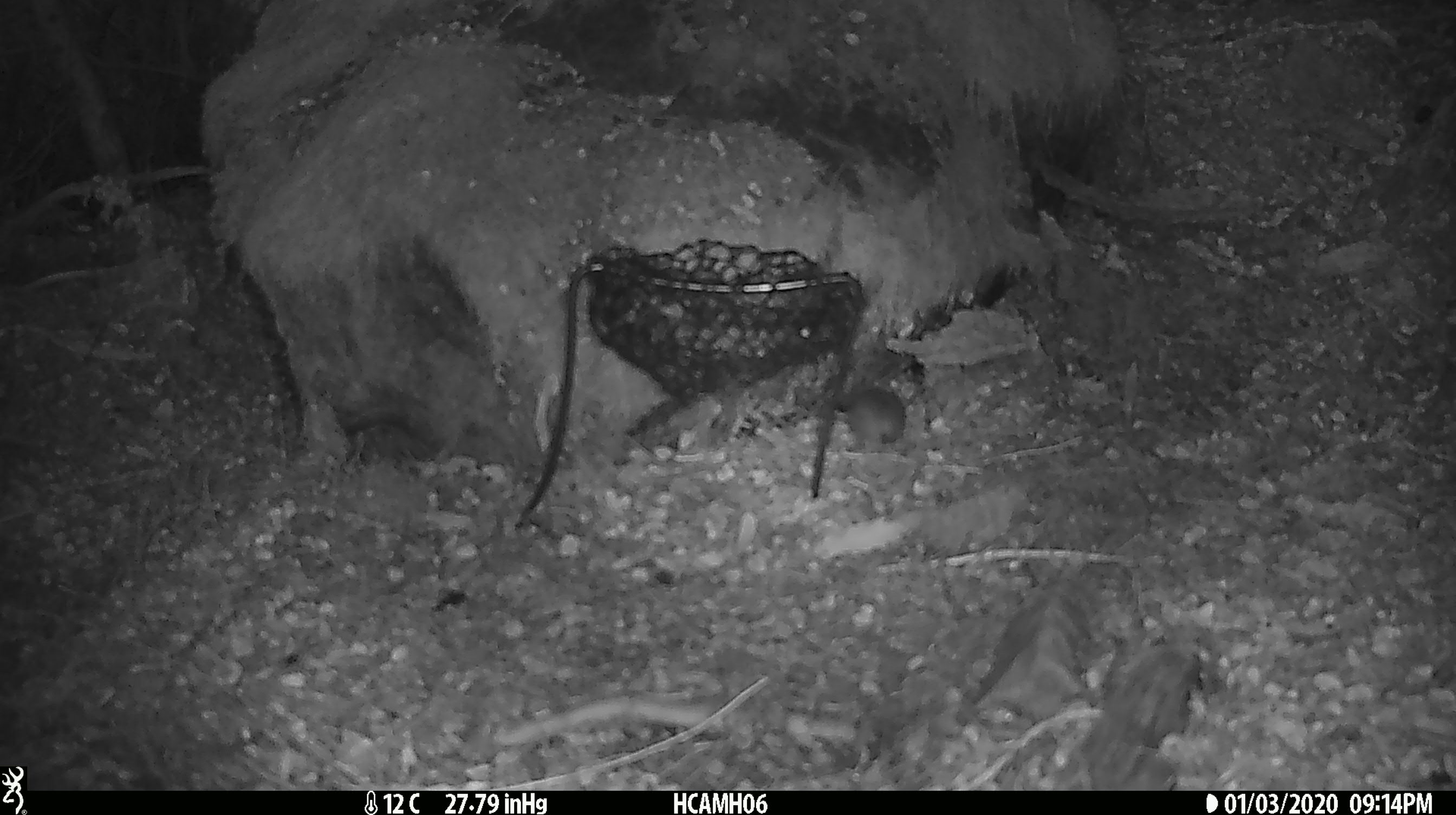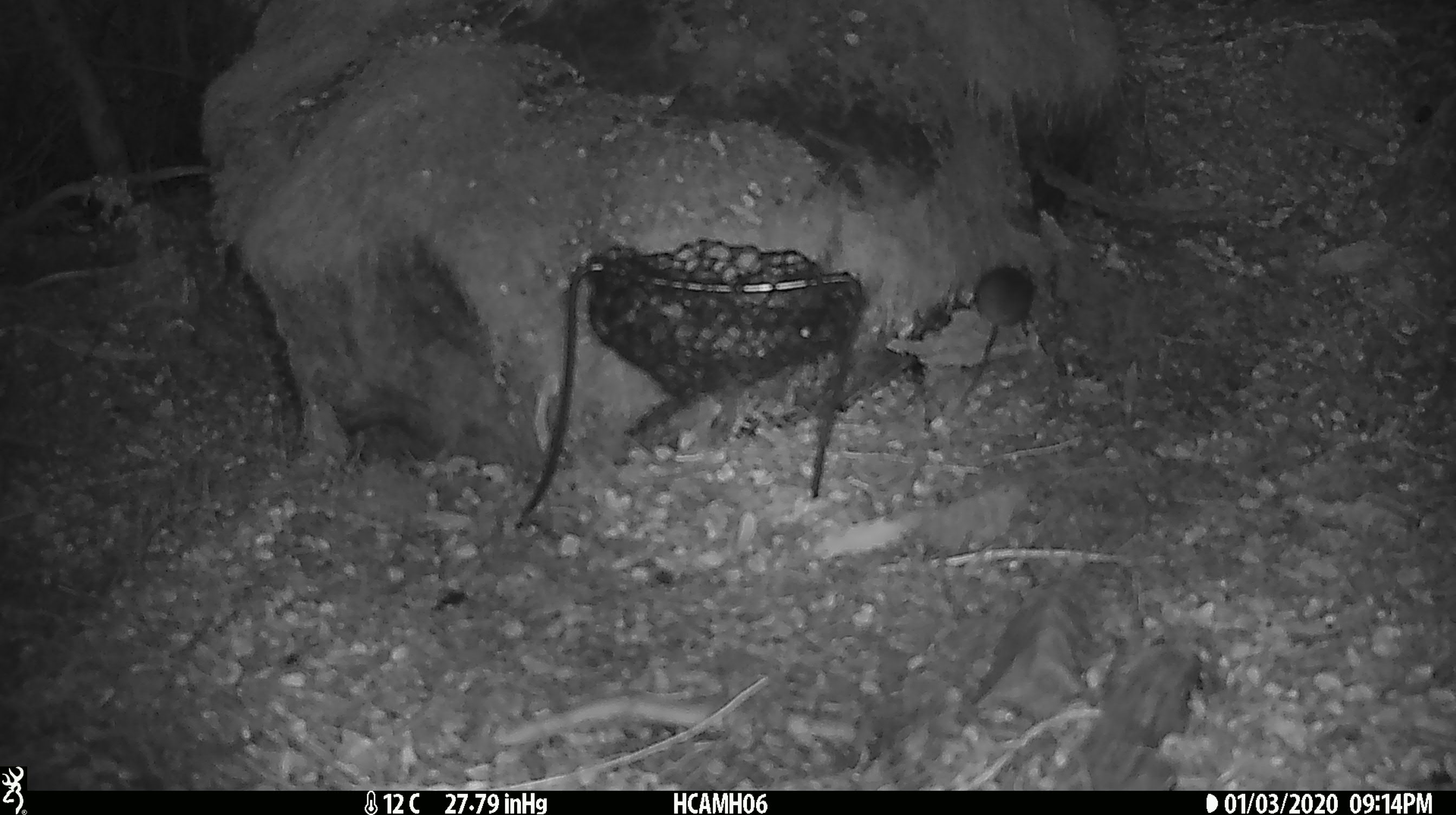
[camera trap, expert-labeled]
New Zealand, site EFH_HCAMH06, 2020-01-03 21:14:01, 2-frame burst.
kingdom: Animalia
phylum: Chordata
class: Mammalia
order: Rodentia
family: Muridae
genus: Mus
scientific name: Mus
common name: mouse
Mouse (Mus).